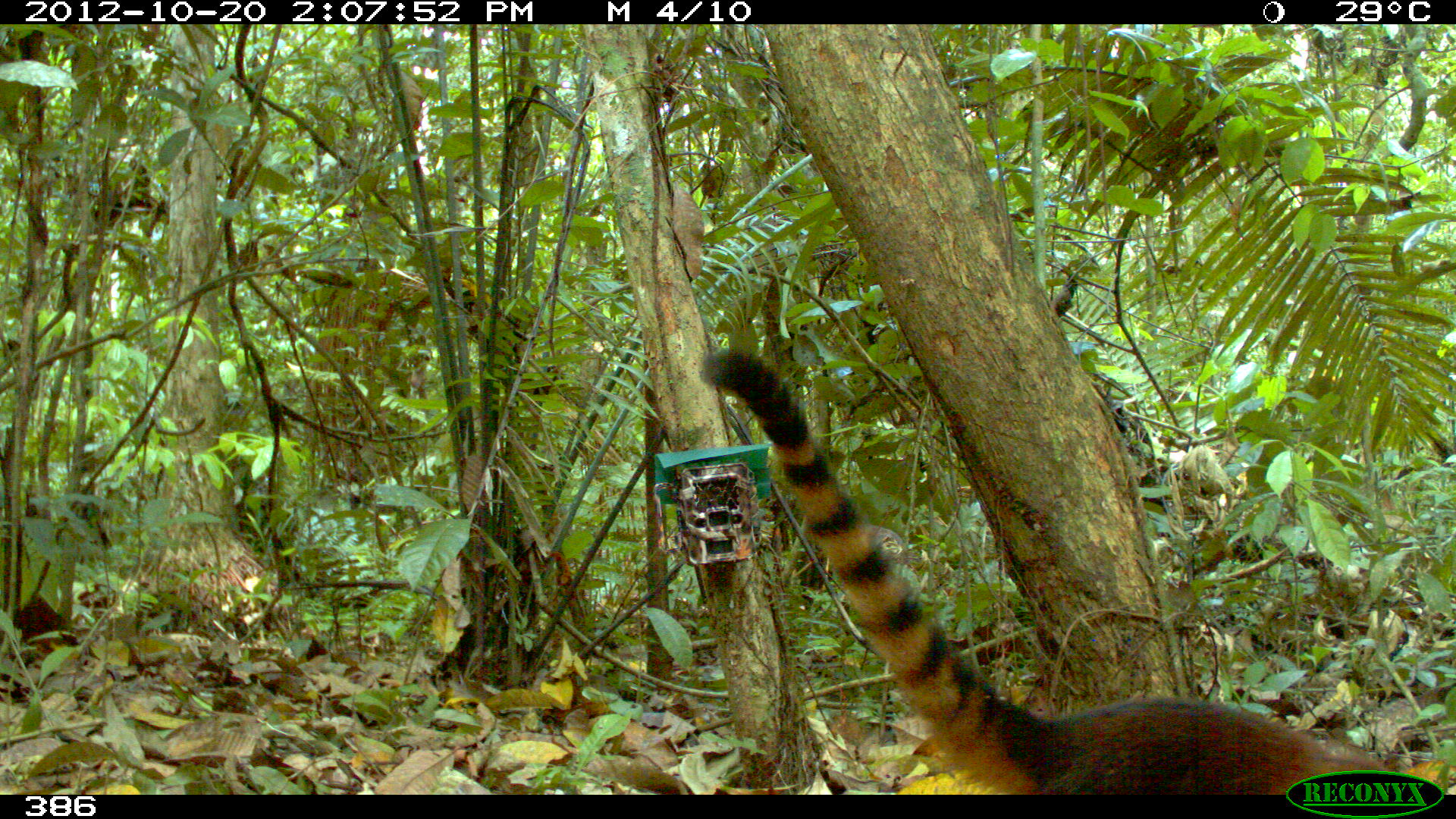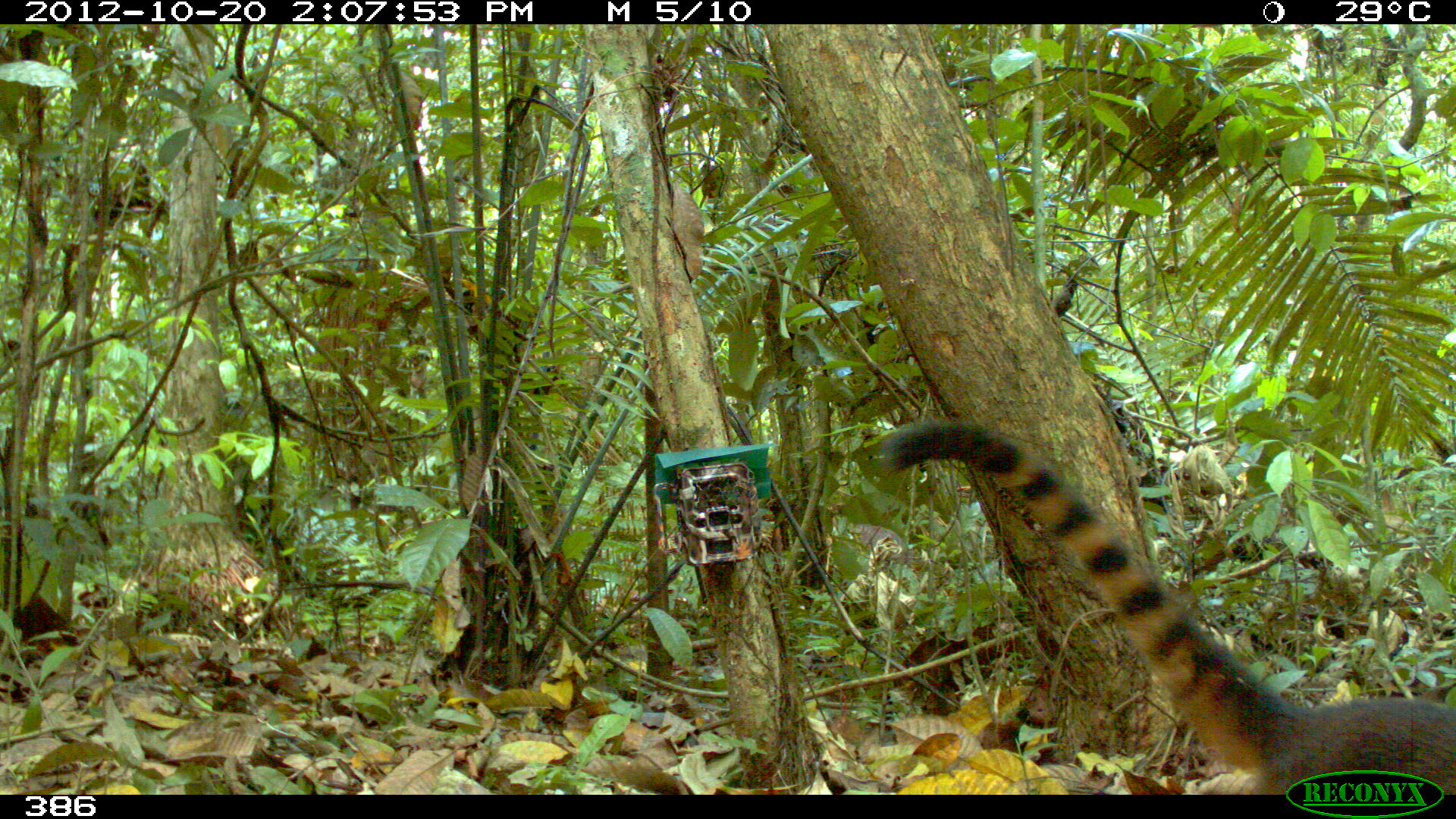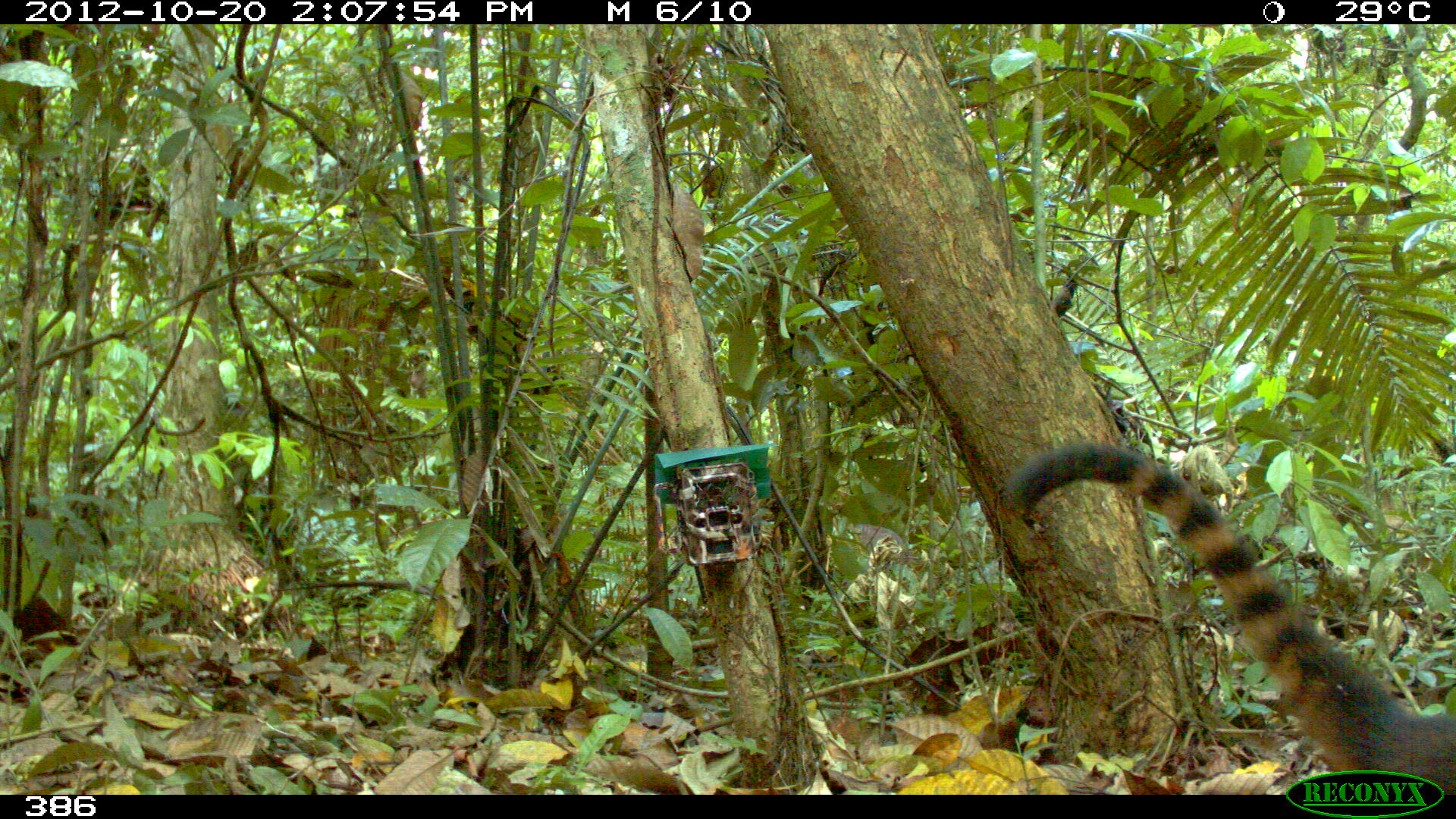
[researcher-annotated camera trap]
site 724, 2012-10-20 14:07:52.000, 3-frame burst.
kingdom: Animalia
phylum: Chordata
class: Mammalia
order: Carnivora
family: Procyonidae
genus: Nasua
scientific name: Nasua nasua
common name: south american coati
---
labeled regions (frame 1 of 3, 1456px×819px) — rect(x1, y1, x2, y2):
nasua nasua: rect(697, 347, 1399, 793)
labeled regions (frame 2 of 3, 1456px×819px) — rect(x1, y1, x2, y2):
nasua nasua: rect(879, 416, 1454, 794)